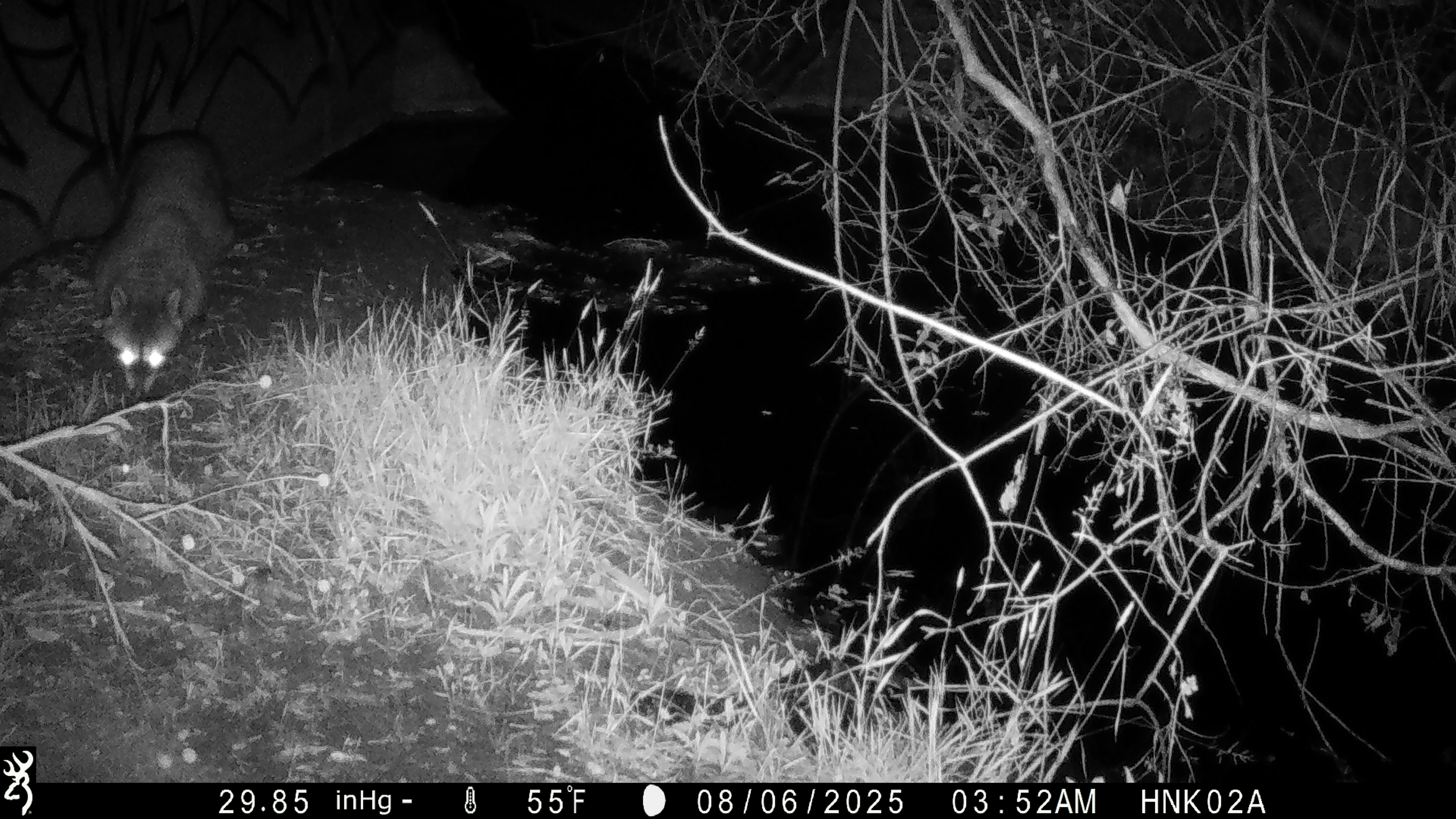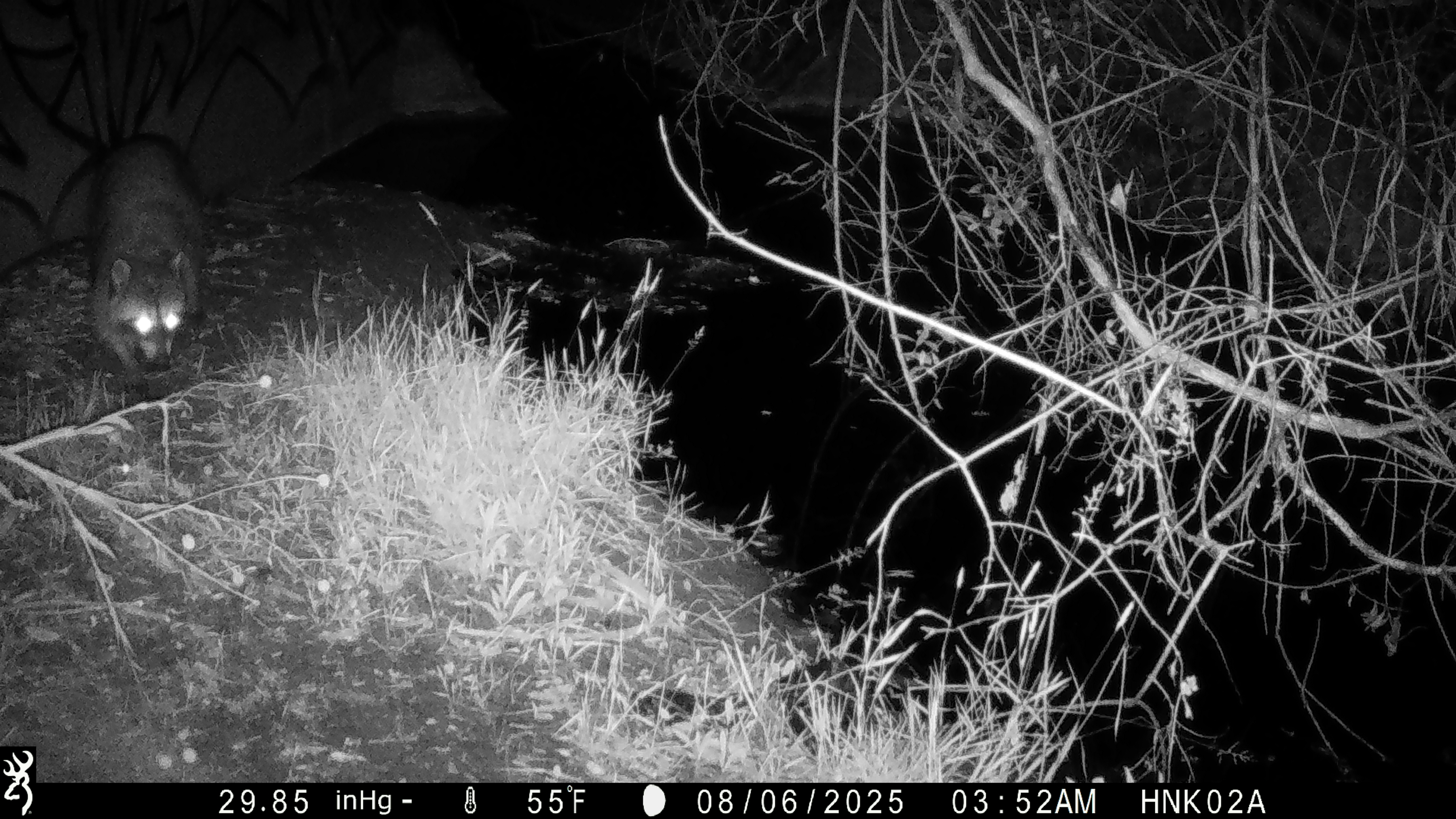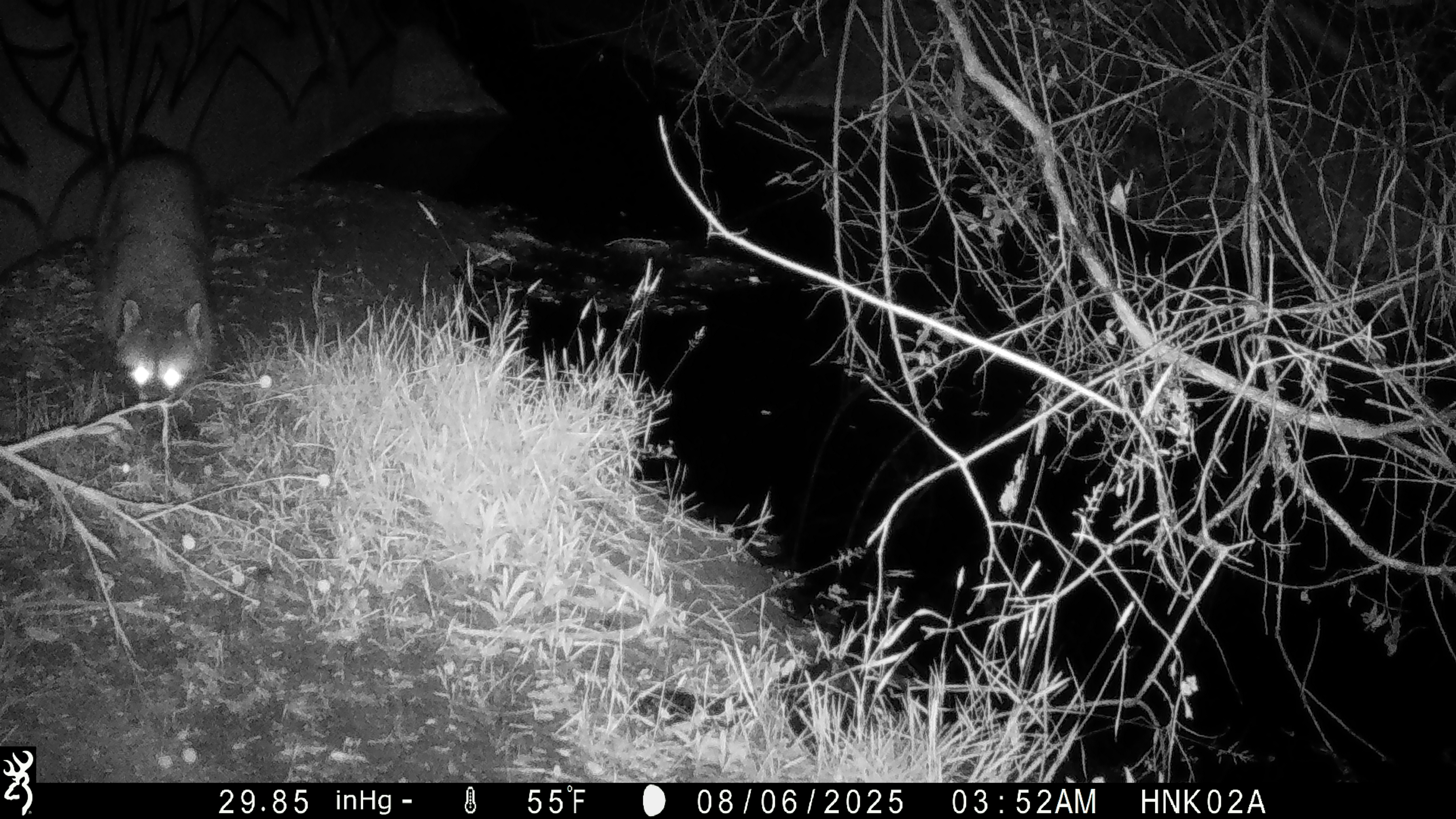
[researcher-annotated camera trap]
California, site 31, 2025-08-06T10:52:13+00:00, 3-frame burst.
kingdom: Animalia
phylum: Chordata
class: Mammalia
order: Carnivora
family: Procyonidae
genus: Procyon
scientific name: Procyon lotor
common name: raccoon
Raccoon (Procyon lotor).